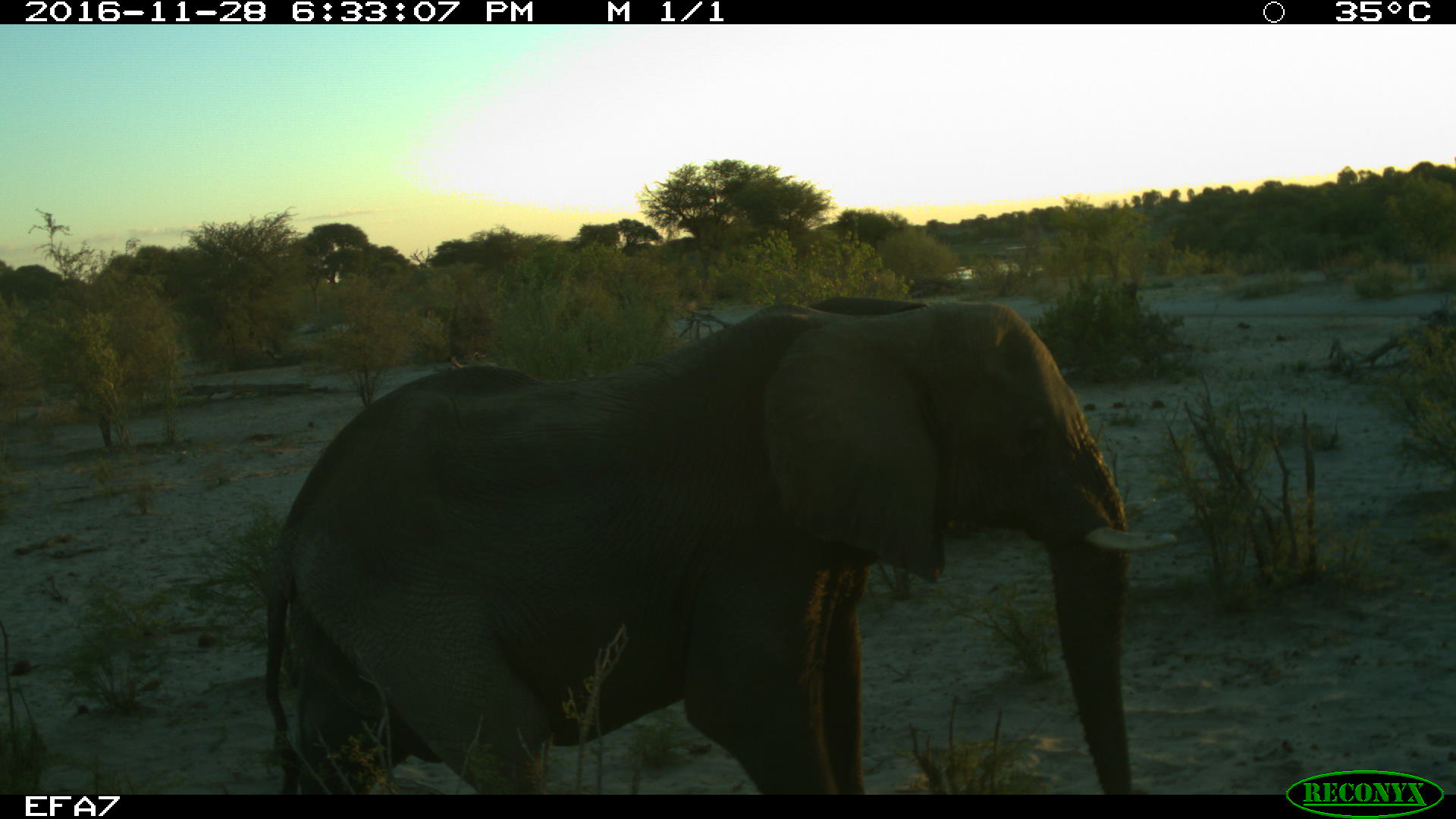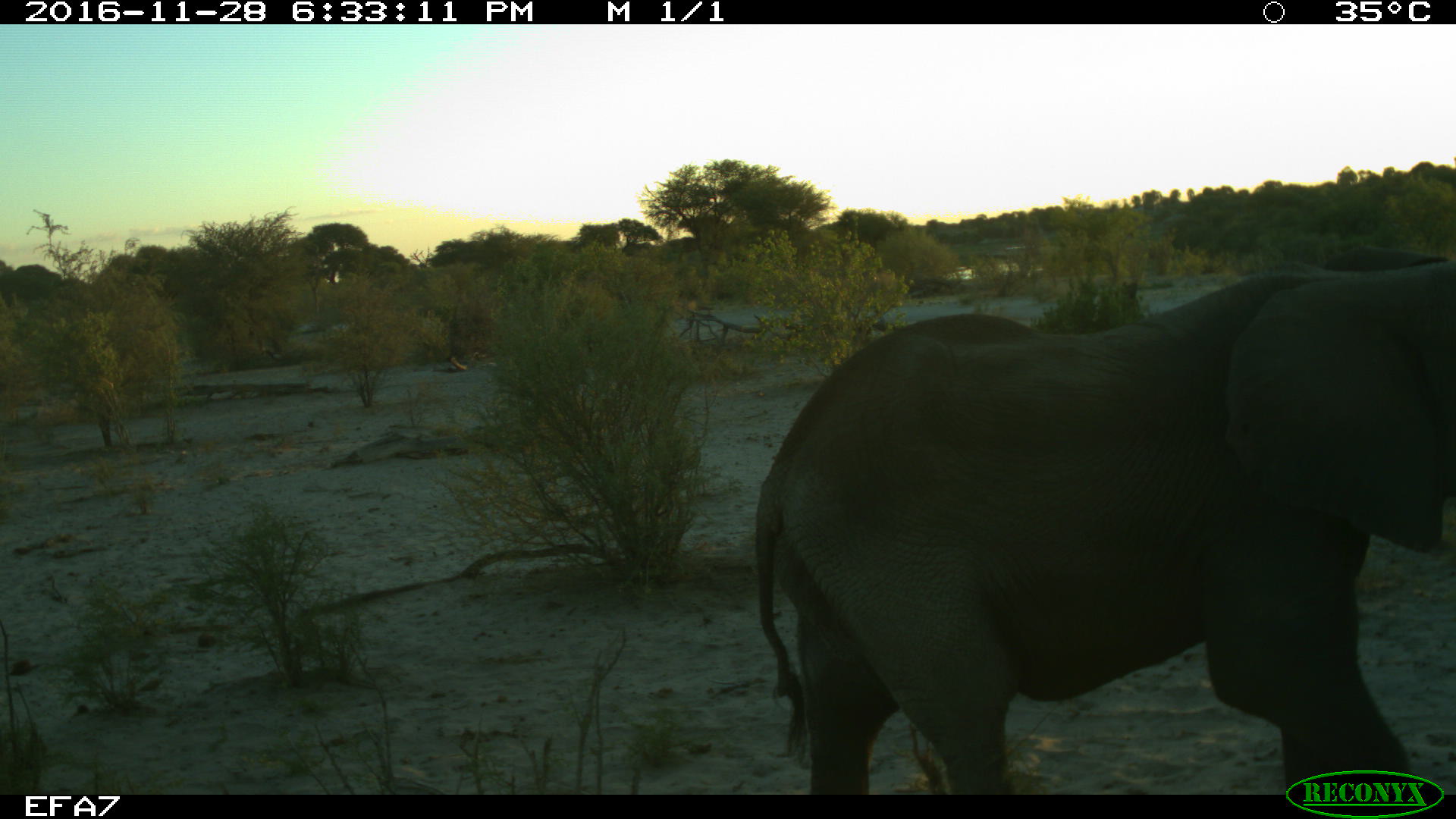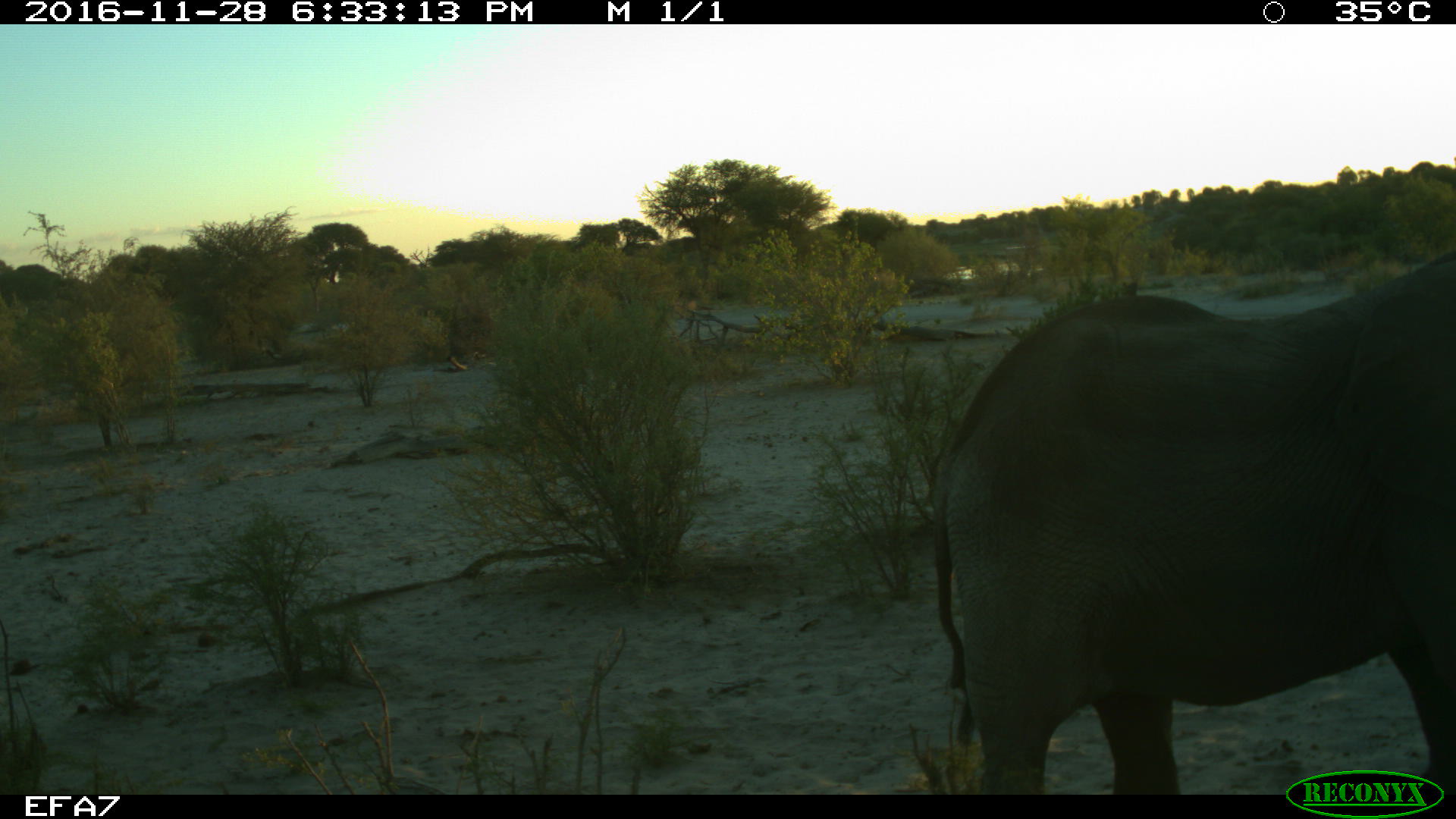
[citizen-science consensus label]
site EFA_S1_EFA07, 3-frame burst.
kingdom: Animalia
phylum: Chordata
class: Mammalia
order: Proboscidea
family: Elephantidae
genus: Loxodonta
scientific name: Loxodonta africana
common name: african bush elephant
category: elephant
Elephant (african bush elephant) (Loxodonta africana), count 1. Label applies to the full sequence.